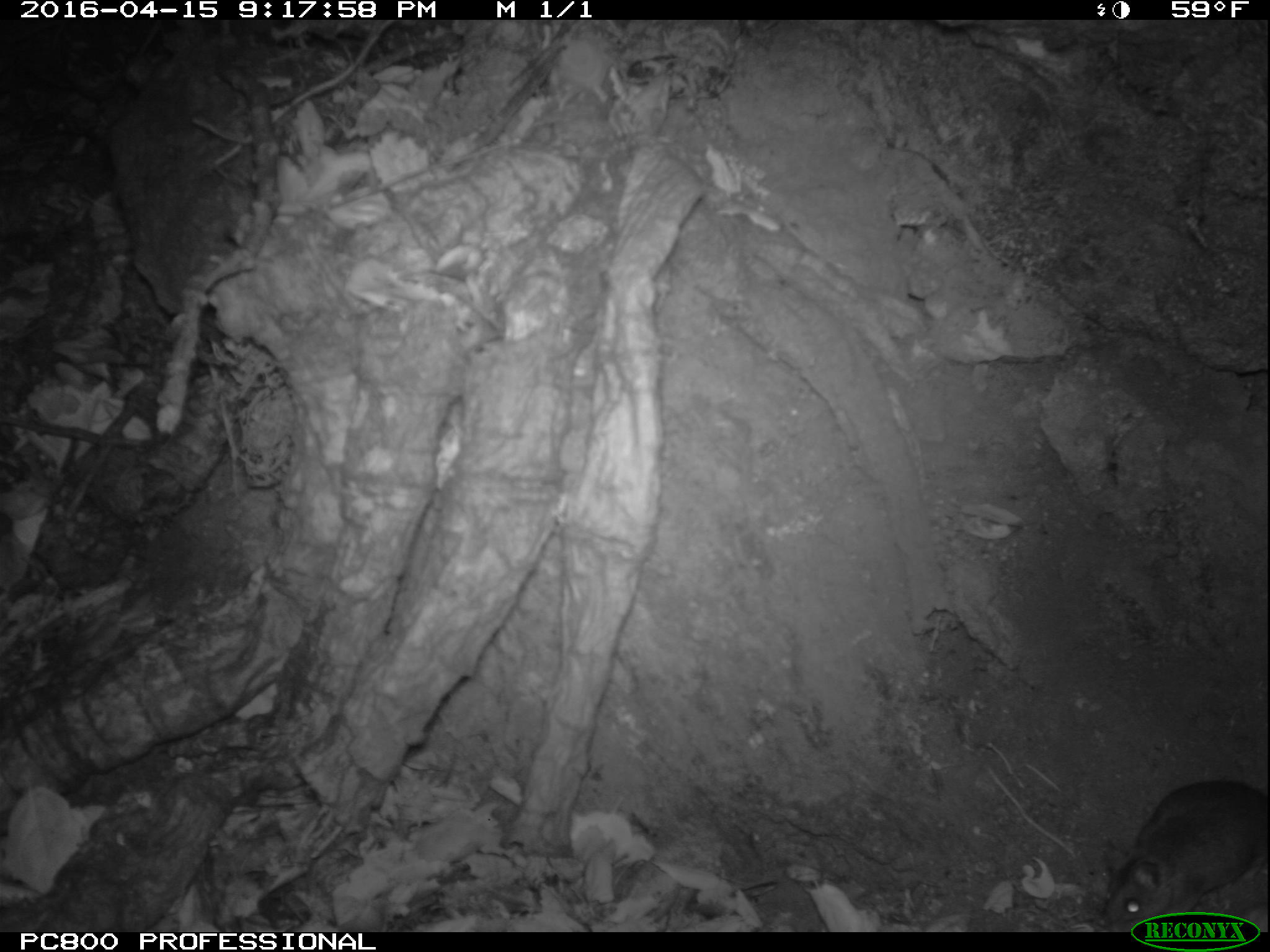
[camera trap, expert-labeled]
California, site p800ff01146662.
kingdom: Animalia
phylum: Chordata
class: Mammalia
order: Rodentia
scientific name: Rodentia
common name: rodent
Rodent (Rodentia).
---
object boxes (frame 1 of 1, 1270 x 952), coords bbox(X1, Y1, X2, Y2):
rodent: bbox(1096, 779, 1269, 931)